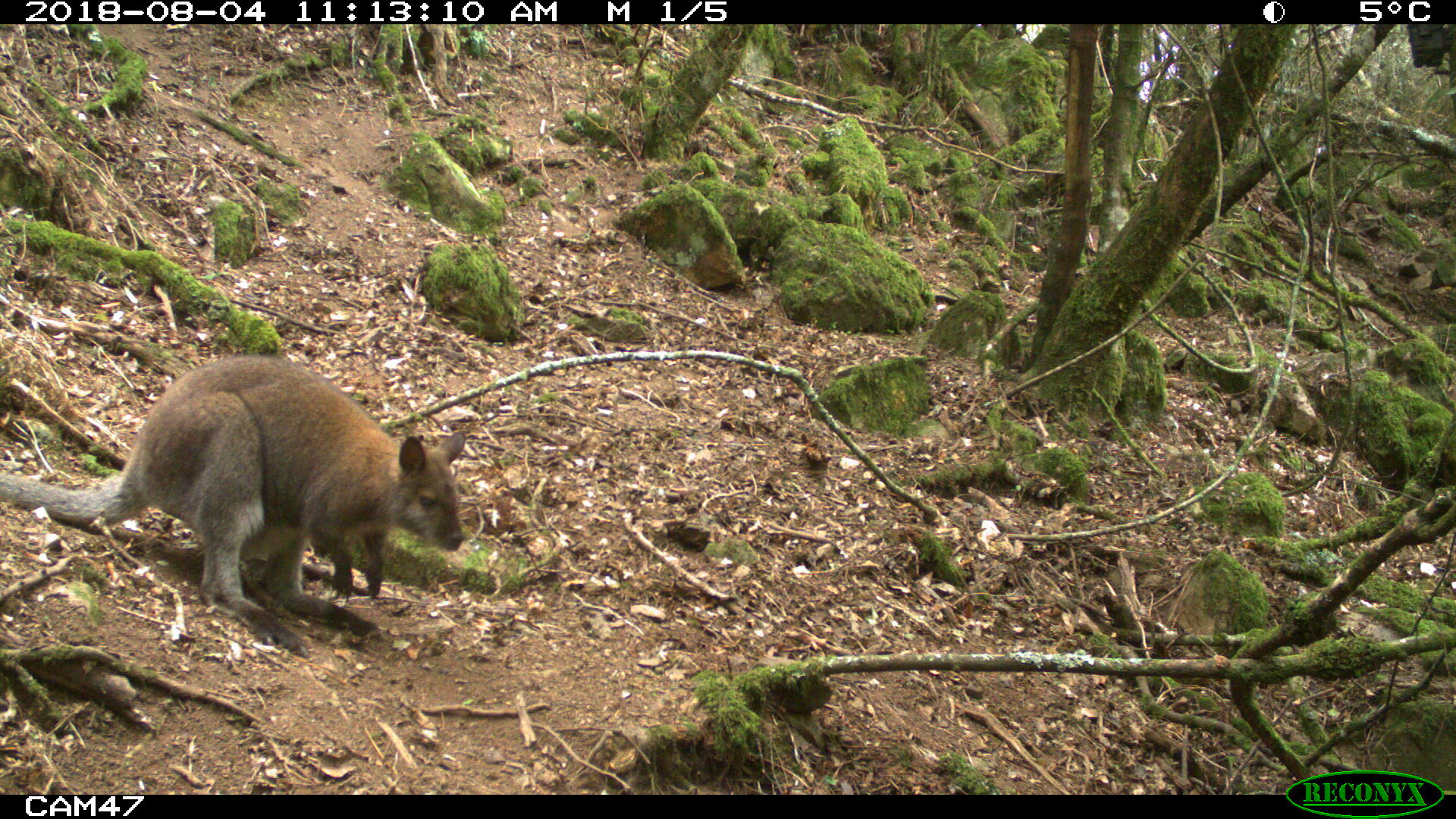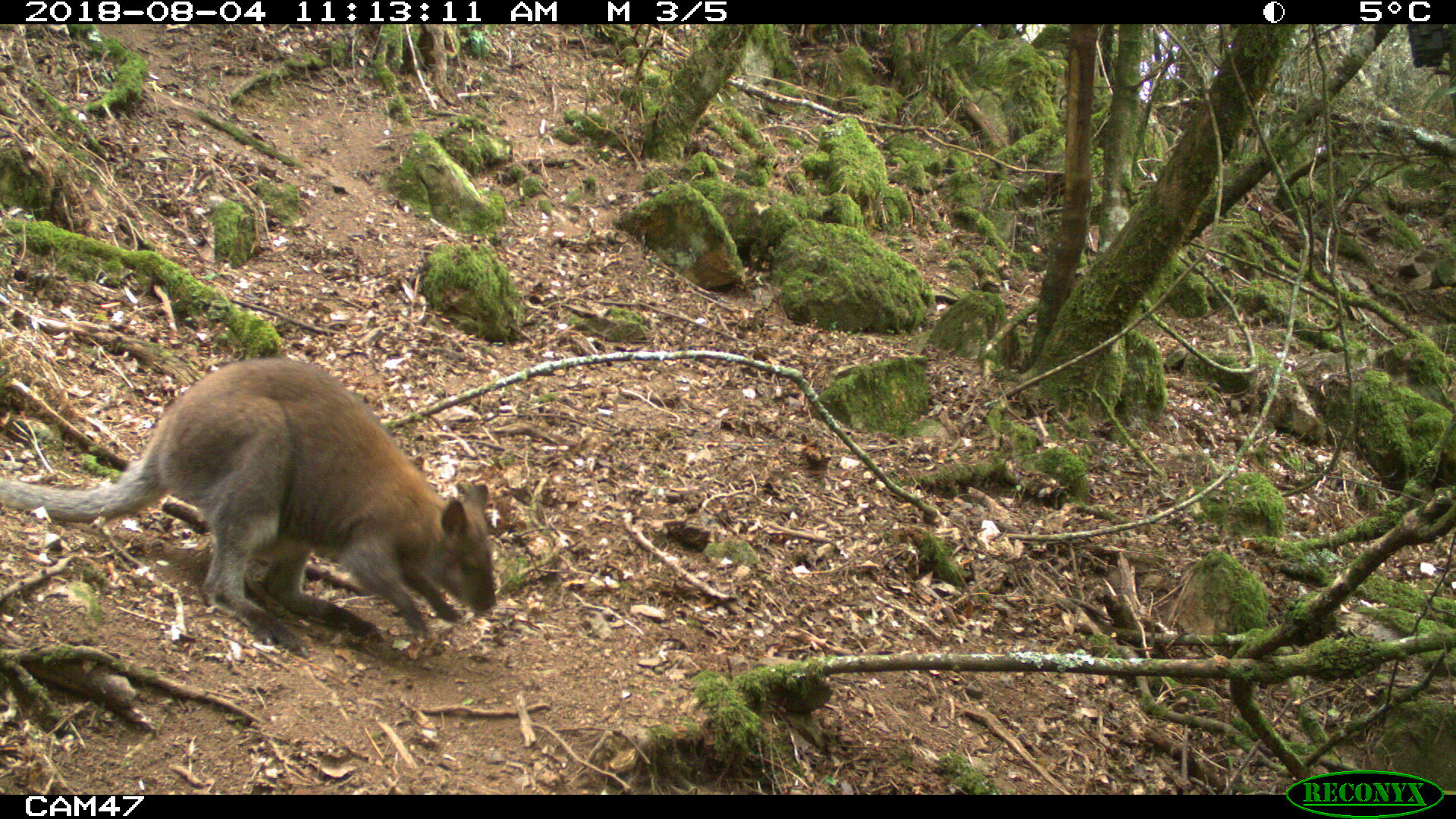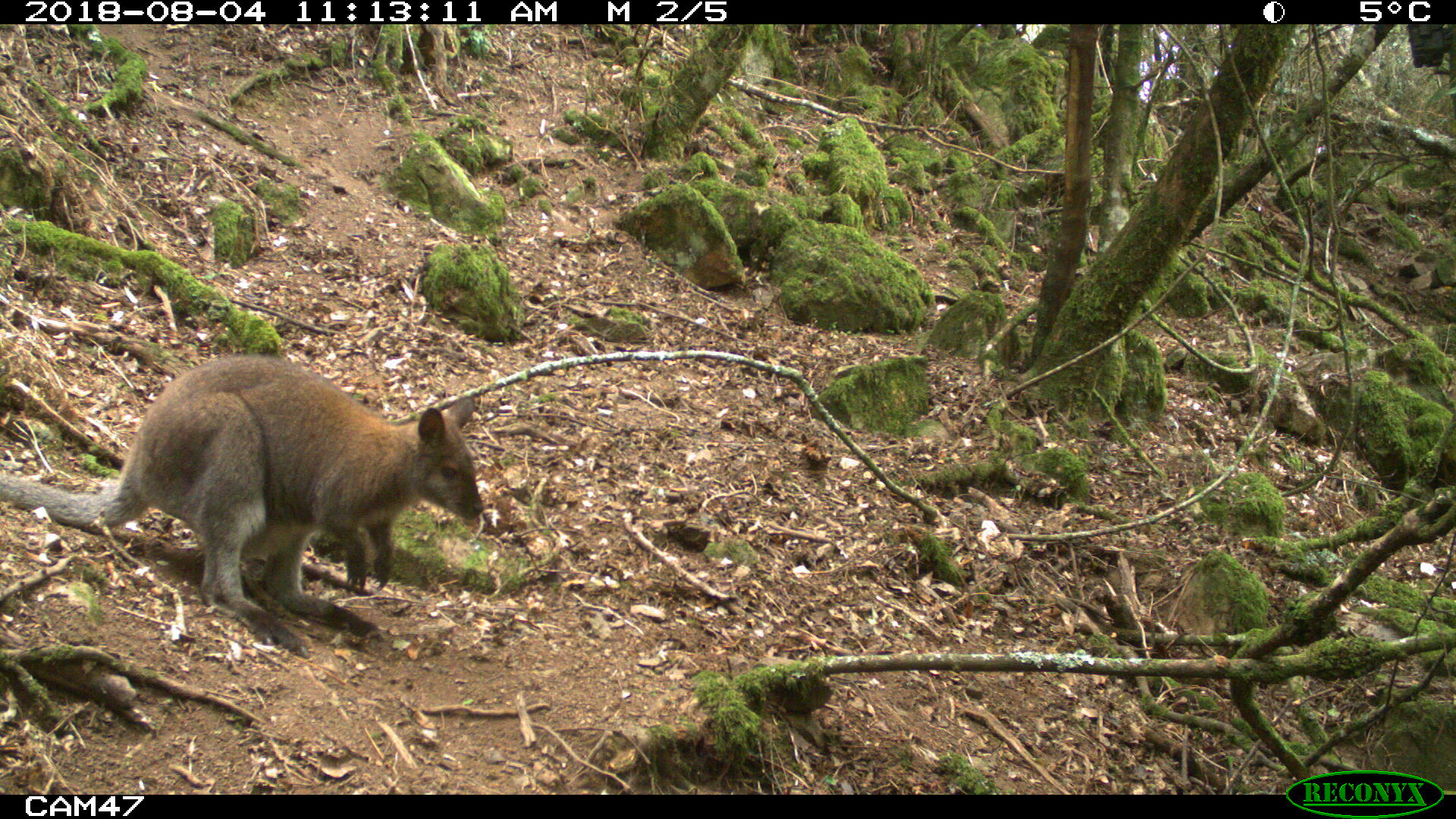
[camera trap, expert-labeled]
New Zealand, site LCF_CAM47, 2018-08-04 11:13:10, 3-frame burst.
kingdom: Animalia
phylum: Chordata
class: Mammalia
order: Diprotodontia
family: Macropodidae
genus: Notamacropus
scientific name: Notamacropus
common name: wallaby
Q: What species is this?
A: Wallaby (Notamacropus).